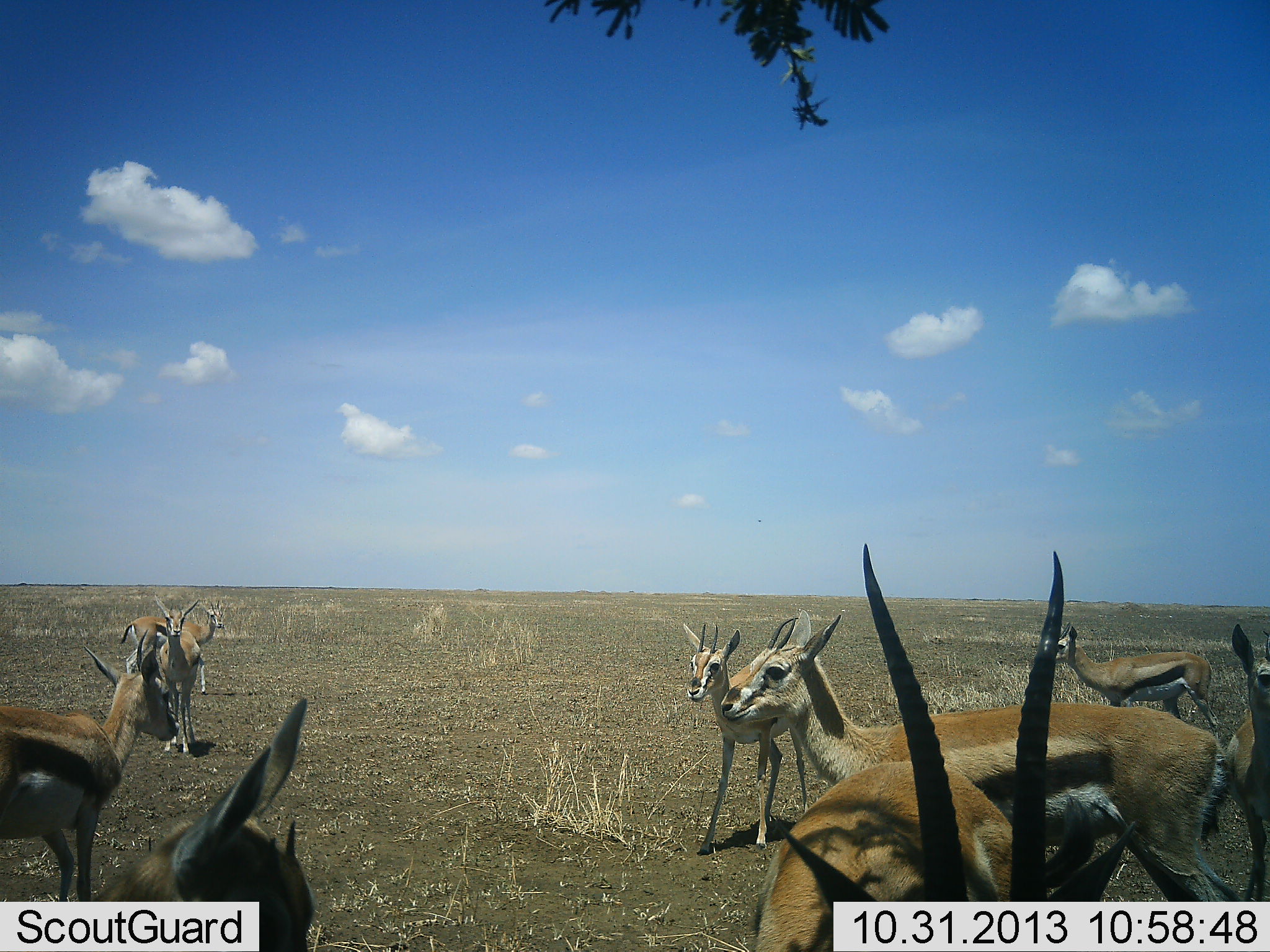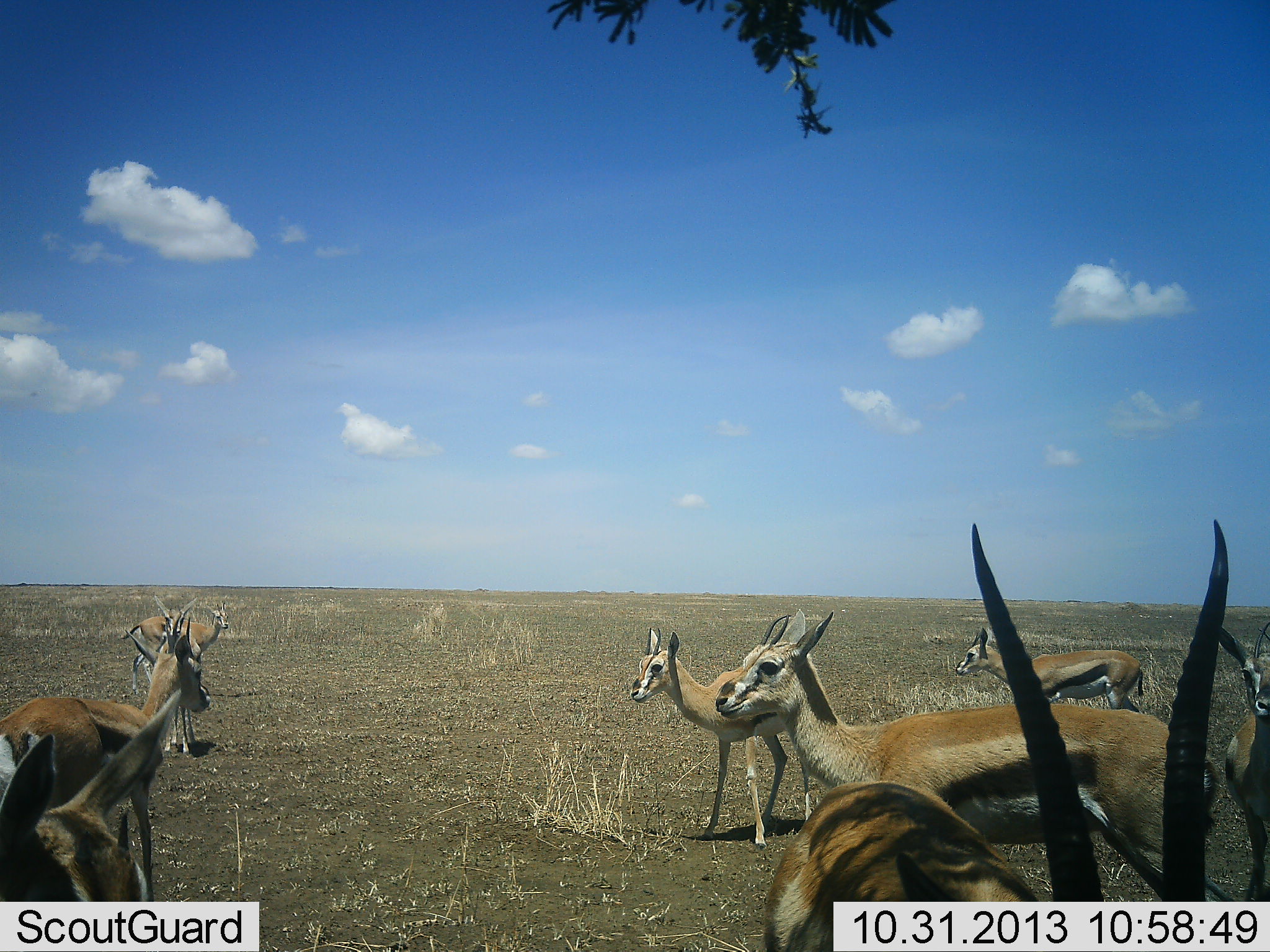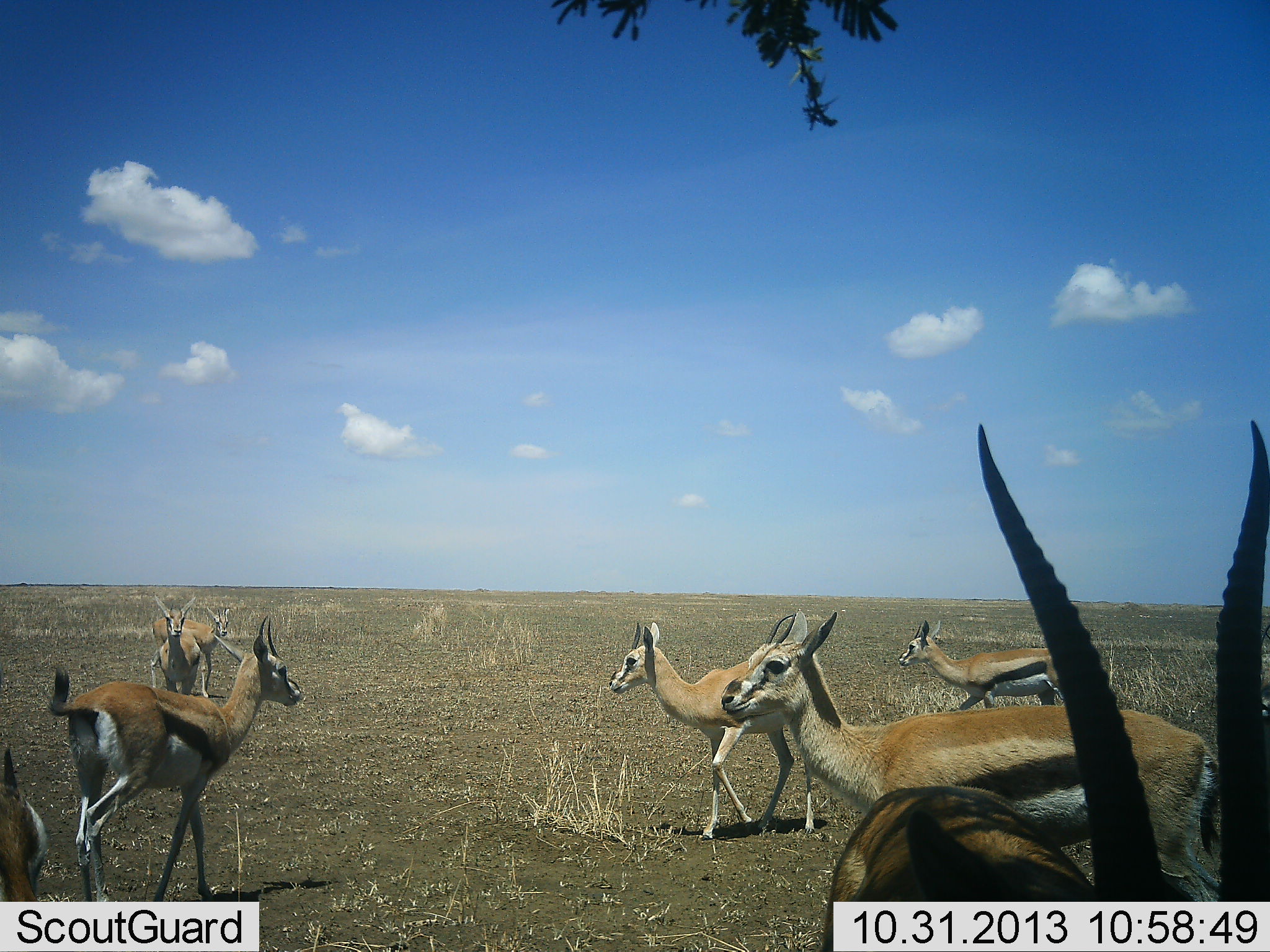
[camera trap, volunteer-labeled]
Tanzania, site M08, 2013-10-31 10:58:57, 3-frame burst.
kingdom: Animalia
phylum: Chordata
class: Mammalia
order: Artiodactyla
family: Bovidae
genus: Eudorcas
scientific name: Eudorcas thomsonii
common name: thomson's gazelle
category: gazellethomsons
Gazellethomsons (thomson's gazelle) (Eudorcas thomsonii), count 9. Behavior (volunteer vote fractions): standing 75%, resting 0%, moving 59%, interacting 19%. Young present (vote fraction): 19%. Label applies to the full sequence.